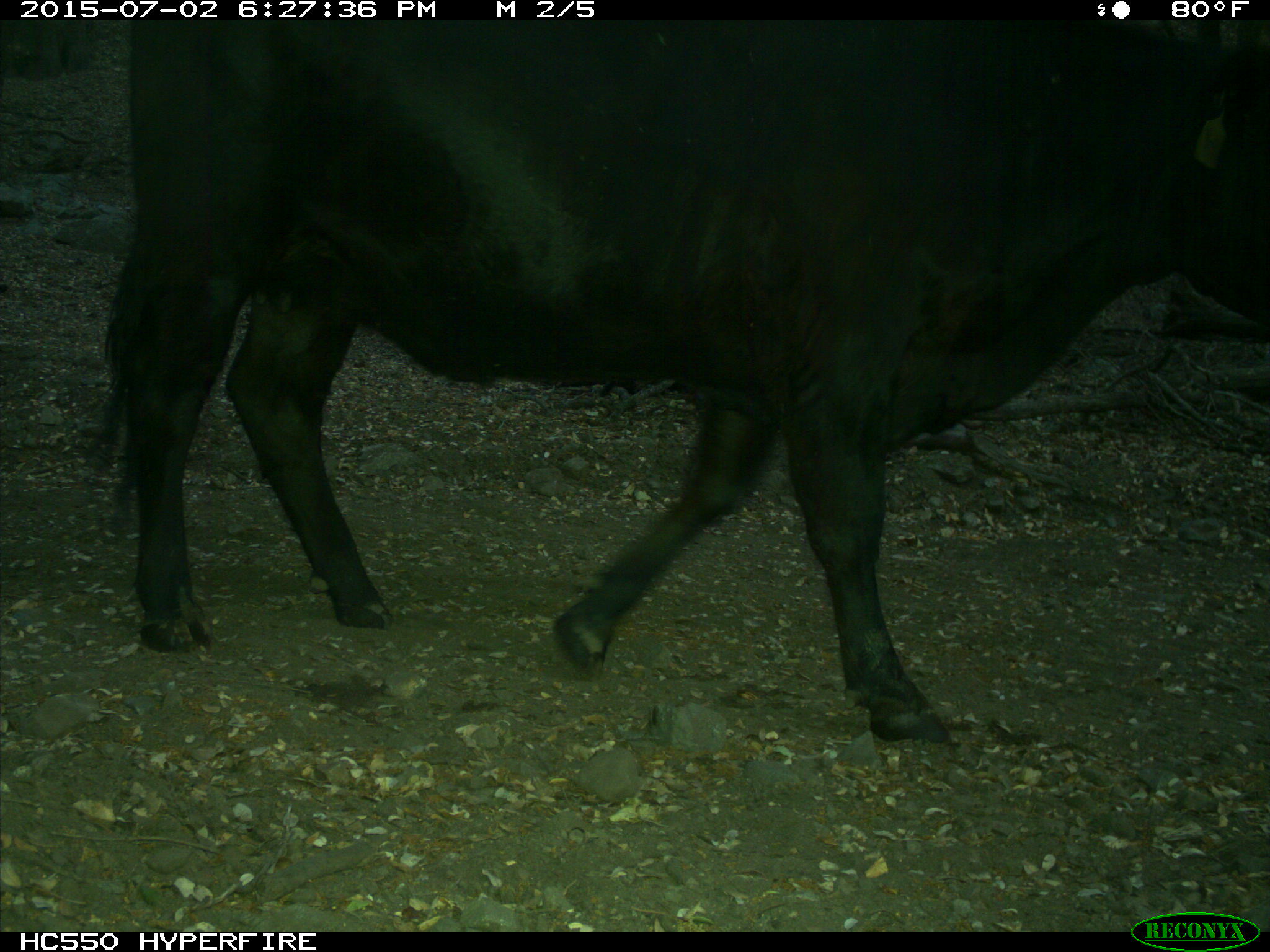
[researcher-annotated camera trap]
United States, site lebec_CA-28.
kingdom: Animalia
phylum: Chordata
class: Mammalia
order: Artiodactyla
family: Bovidae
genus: Bos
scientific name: Bos taurus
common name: domestic cow